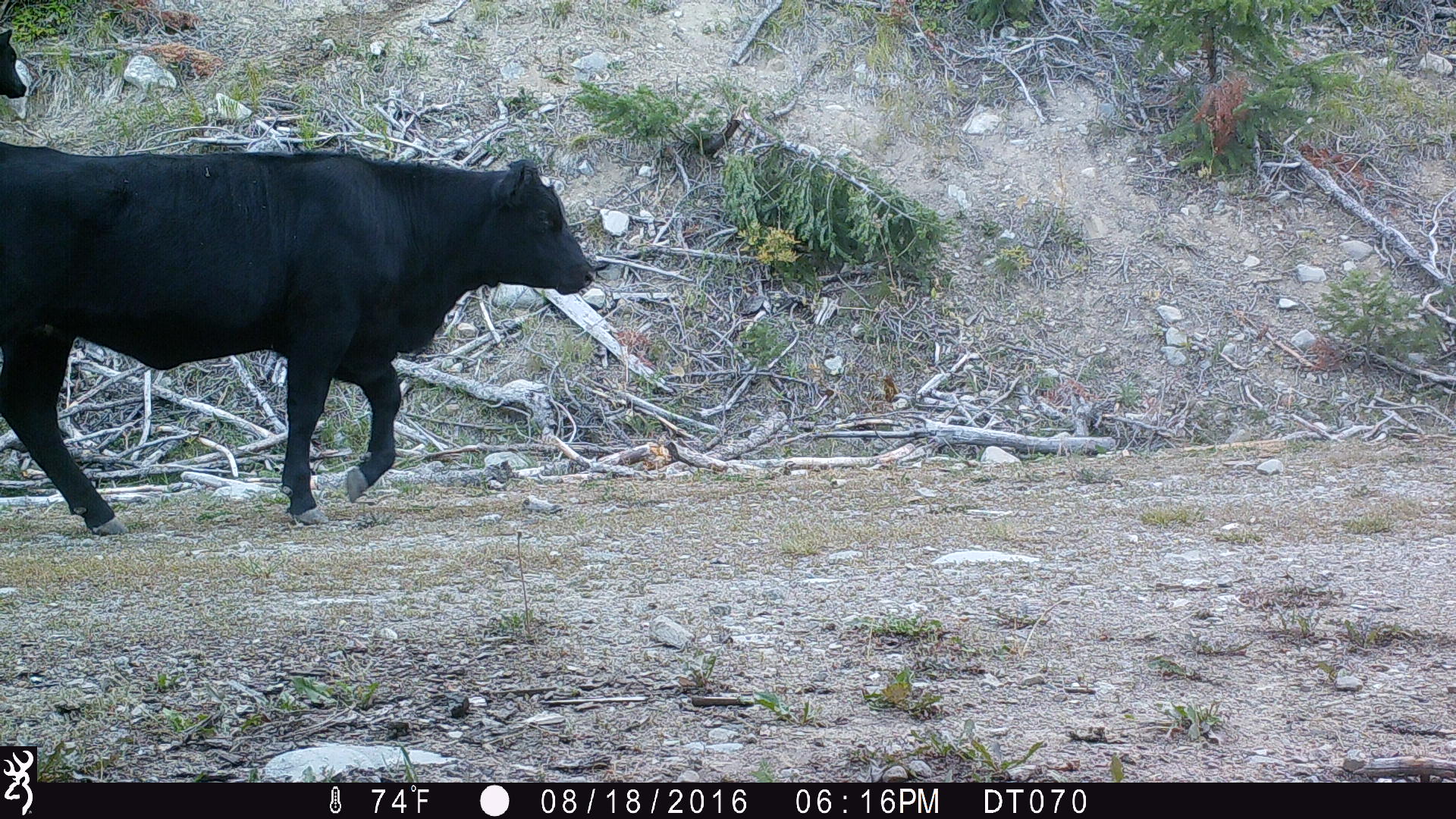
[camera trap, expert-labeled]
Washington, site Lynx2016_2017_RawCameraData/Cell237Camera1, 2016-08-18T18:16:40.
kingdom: Animalia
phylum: Chordata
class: Mammalia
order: Artiodactyla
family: Bovidae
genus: Bos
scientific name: Bos taurus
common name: domestic cattle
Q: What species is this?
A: Domestic cattle (Bos taurus).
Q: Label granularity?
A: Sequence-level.